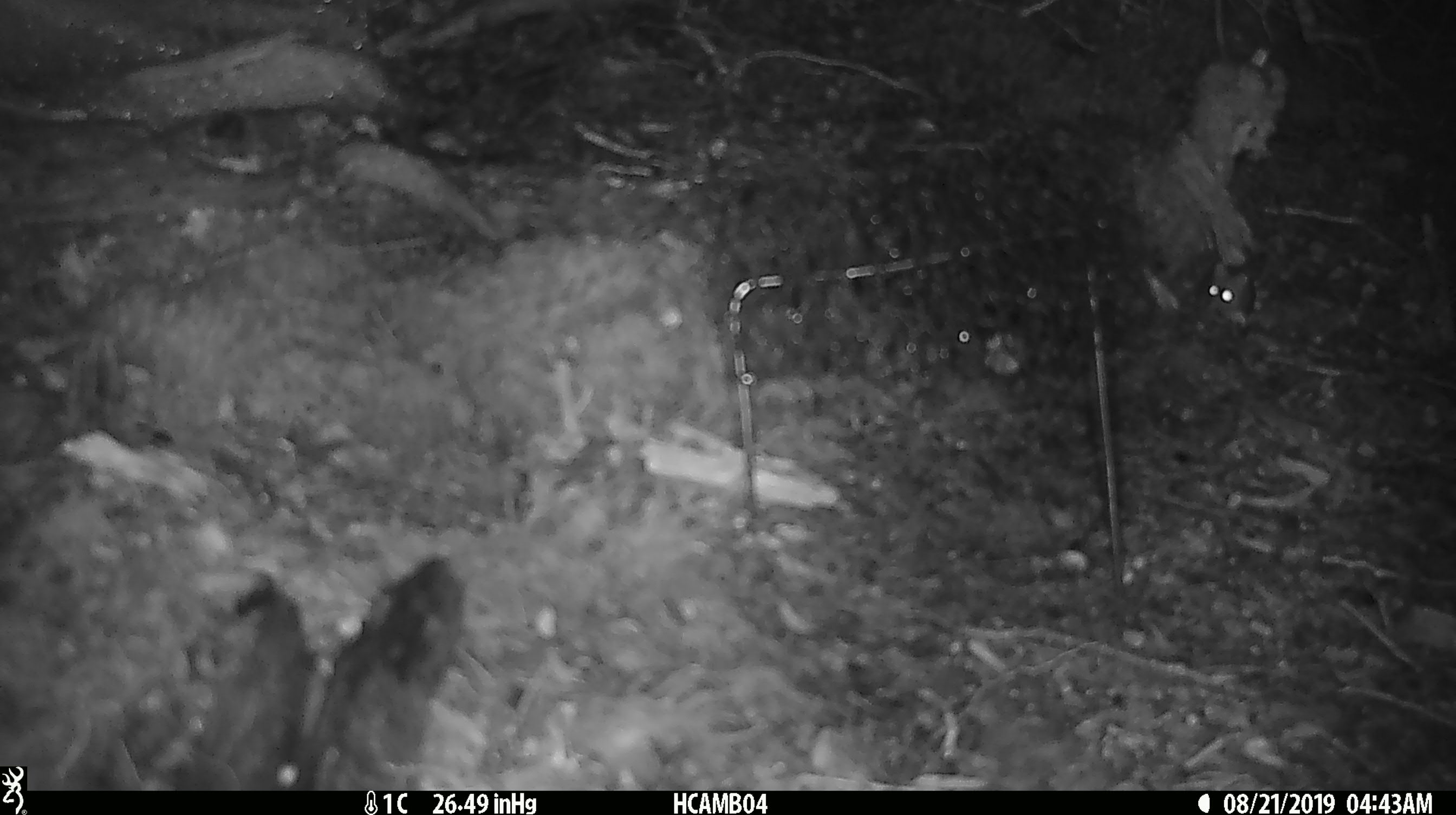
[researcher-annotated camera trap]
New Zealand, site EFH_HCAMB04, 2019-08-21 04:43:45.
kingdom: Animalia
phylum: Chordata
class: Mammalia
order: Rodentia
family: Muridae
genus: Mus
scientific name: Mus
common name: mouse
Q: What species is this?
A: Mouse (Mus).